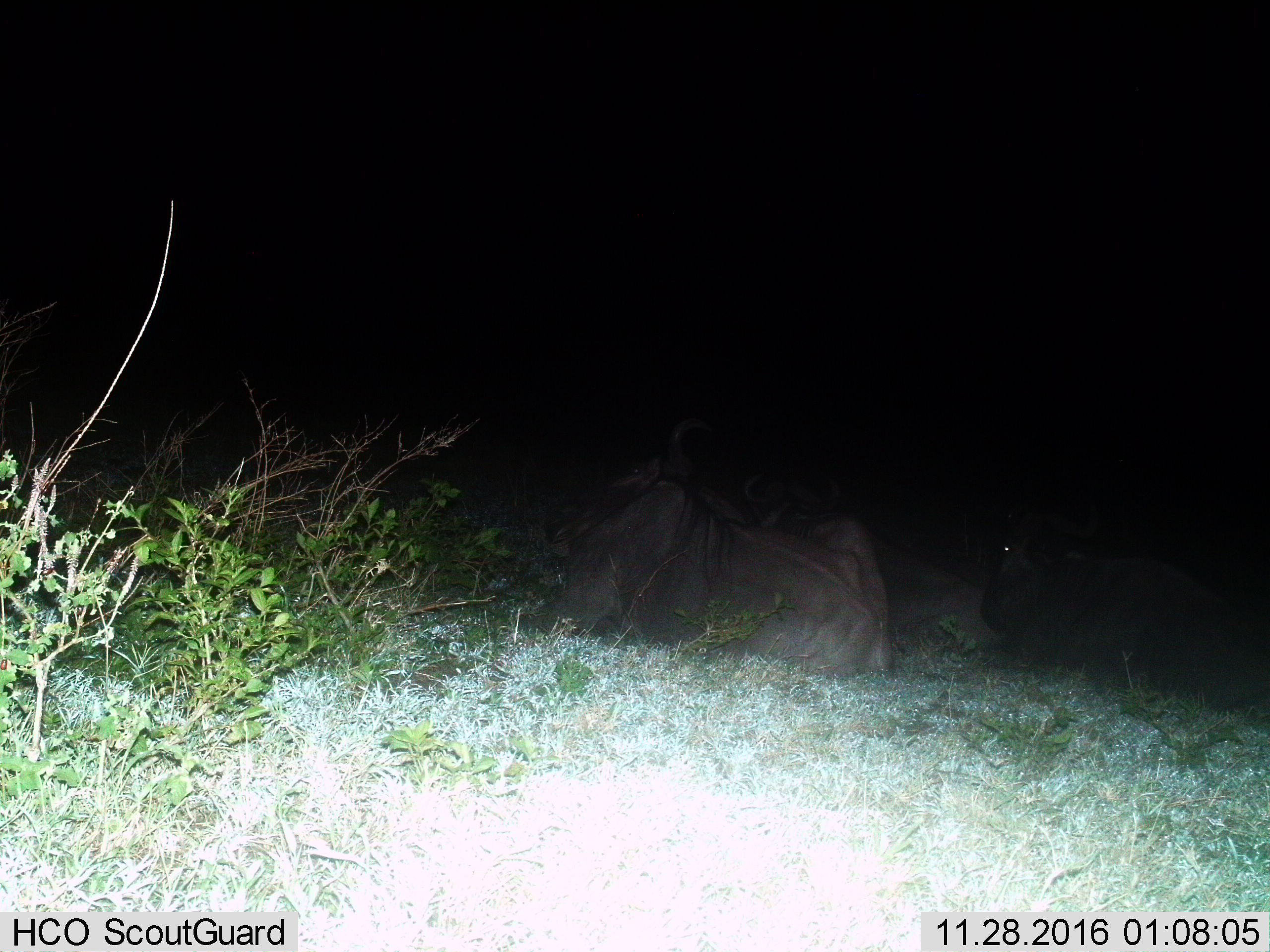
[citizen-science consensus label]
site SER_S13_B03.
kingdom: Animalia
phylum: Chordata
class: Mammalia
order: Artiodactyla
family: Bovidae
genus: Connochaetes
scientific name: Connochaetes taurinus taurinus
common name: blue wildebeest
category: wildebeestblue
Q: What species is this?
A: Wildebeestblue (blue wildebeest) (Connochaetes taurinus taurinus).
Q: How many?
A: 3.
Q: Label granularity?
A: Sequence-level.